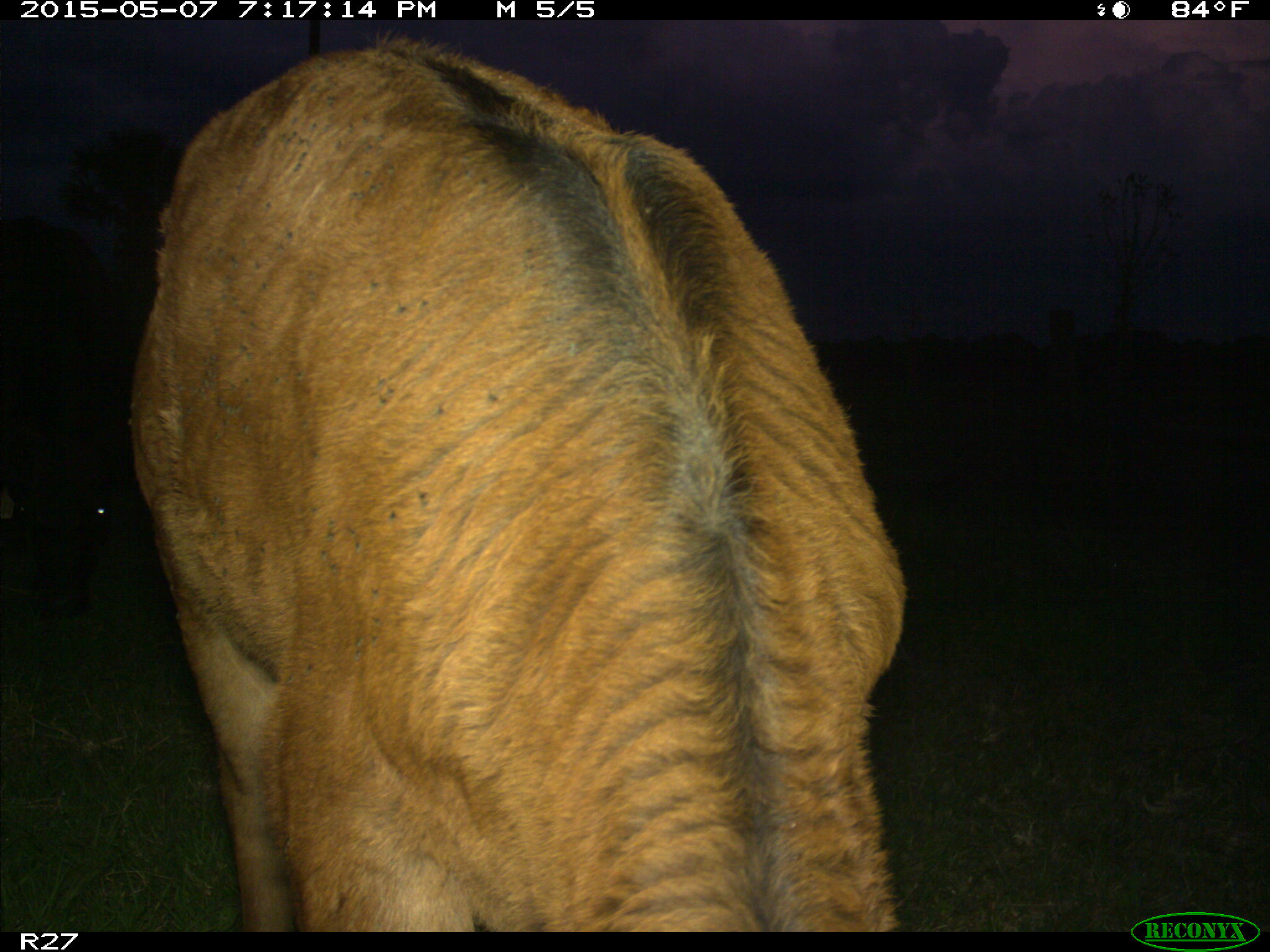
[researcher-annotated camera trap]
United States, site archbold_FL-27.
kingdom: Animalia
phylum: Chordata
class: Mammalia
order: Artiodactyla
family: Bovidae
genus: Bos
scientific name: Bos taurus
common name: domestic cow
Bos taurus (domestic cow).